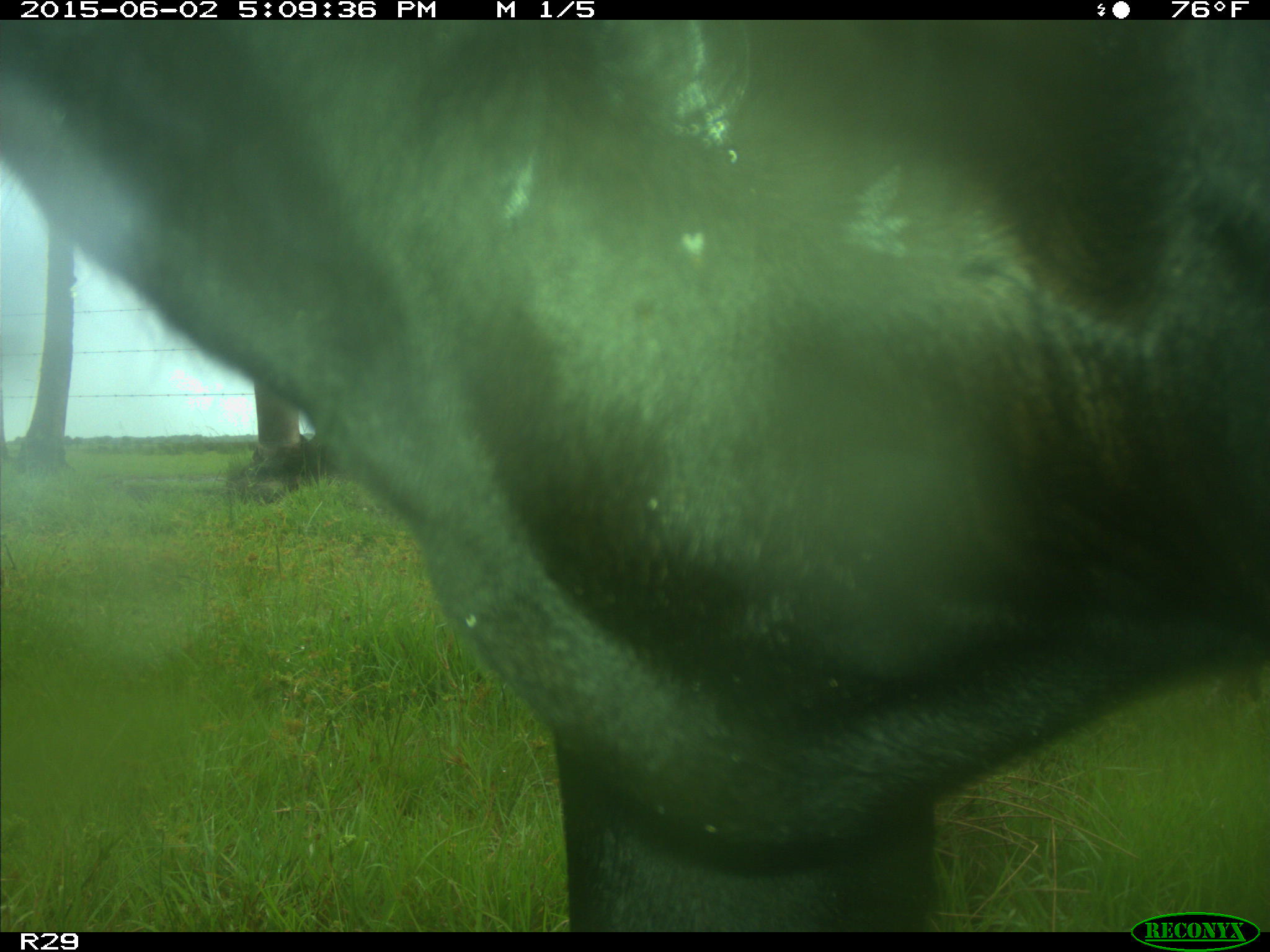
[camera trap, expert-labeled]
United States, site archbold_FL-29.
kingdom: Animalia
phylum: Chordata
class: Mammalia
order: Artiodactyla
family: Bovidae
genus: Bos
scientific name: Bos taurus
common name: domestic cow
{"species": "Bos taurus (domestic cow)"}